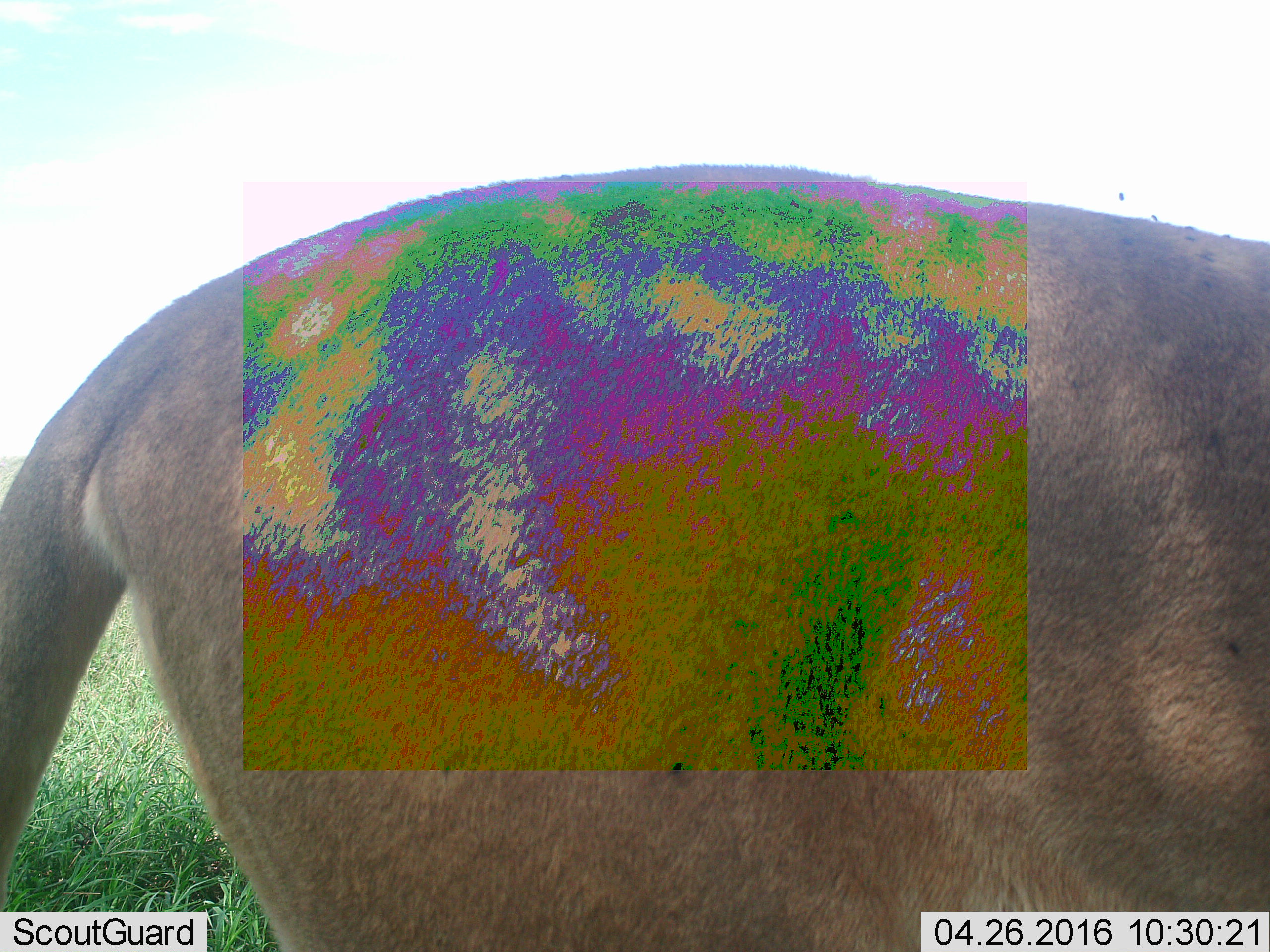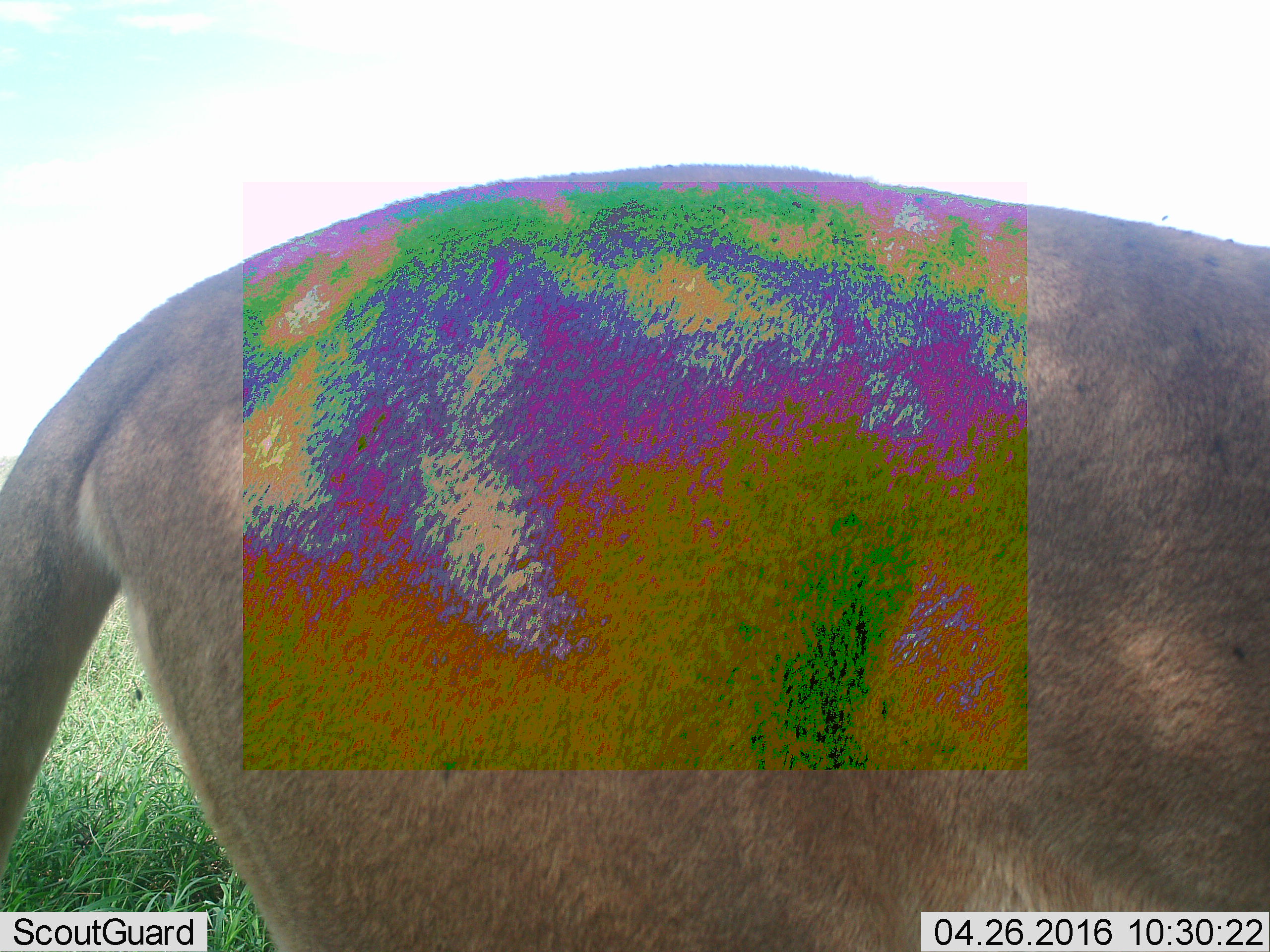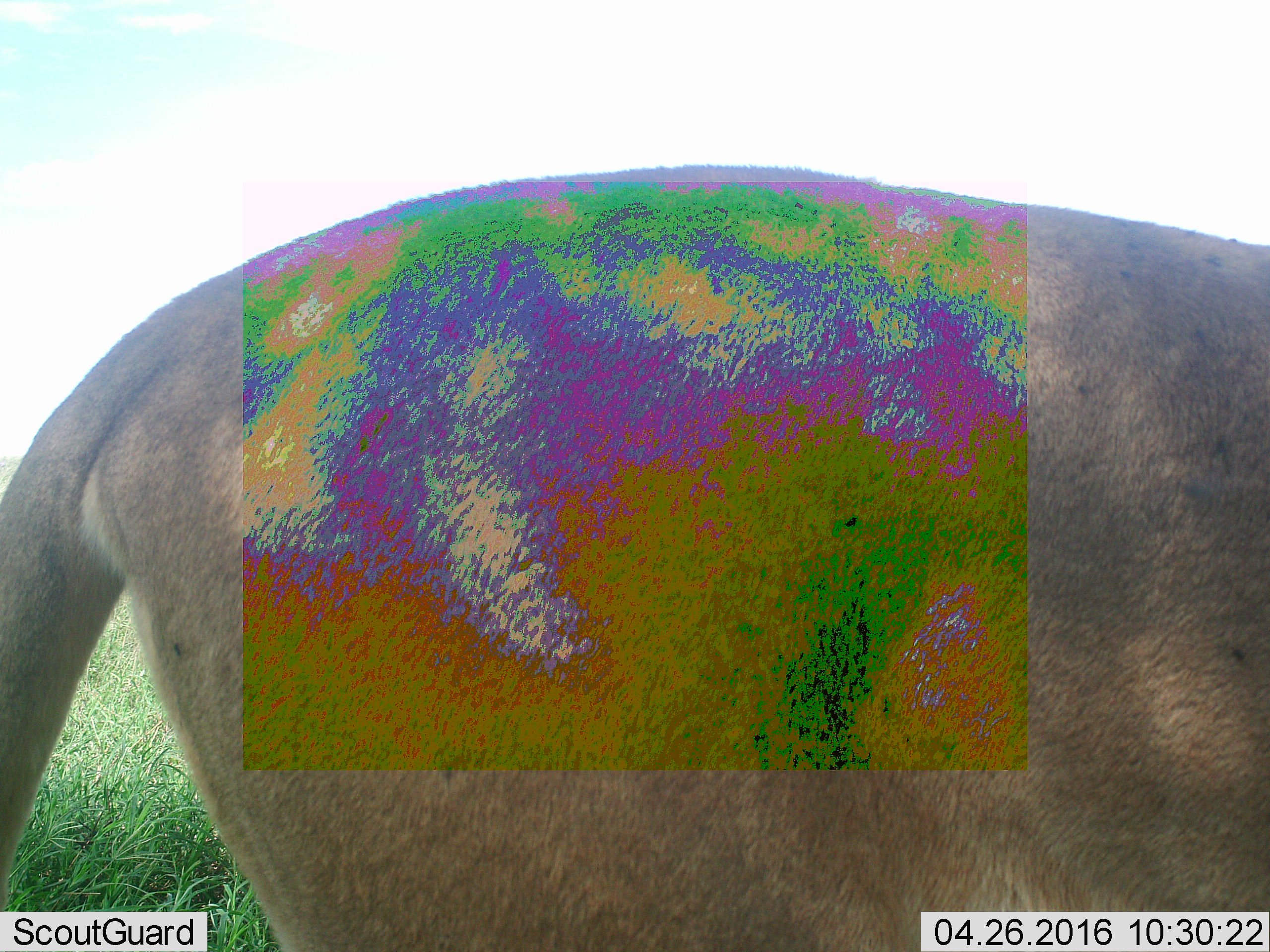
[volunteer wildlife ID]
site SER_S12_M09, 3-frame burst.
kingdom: Animalia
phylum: Chordata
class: Mammalia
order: Carnivora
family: Felidae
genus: Panthera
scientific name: Panthera leo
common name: lion female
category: lionfemale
Lionfemale (lion female) (Panthera leo), count 1. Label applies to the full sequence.